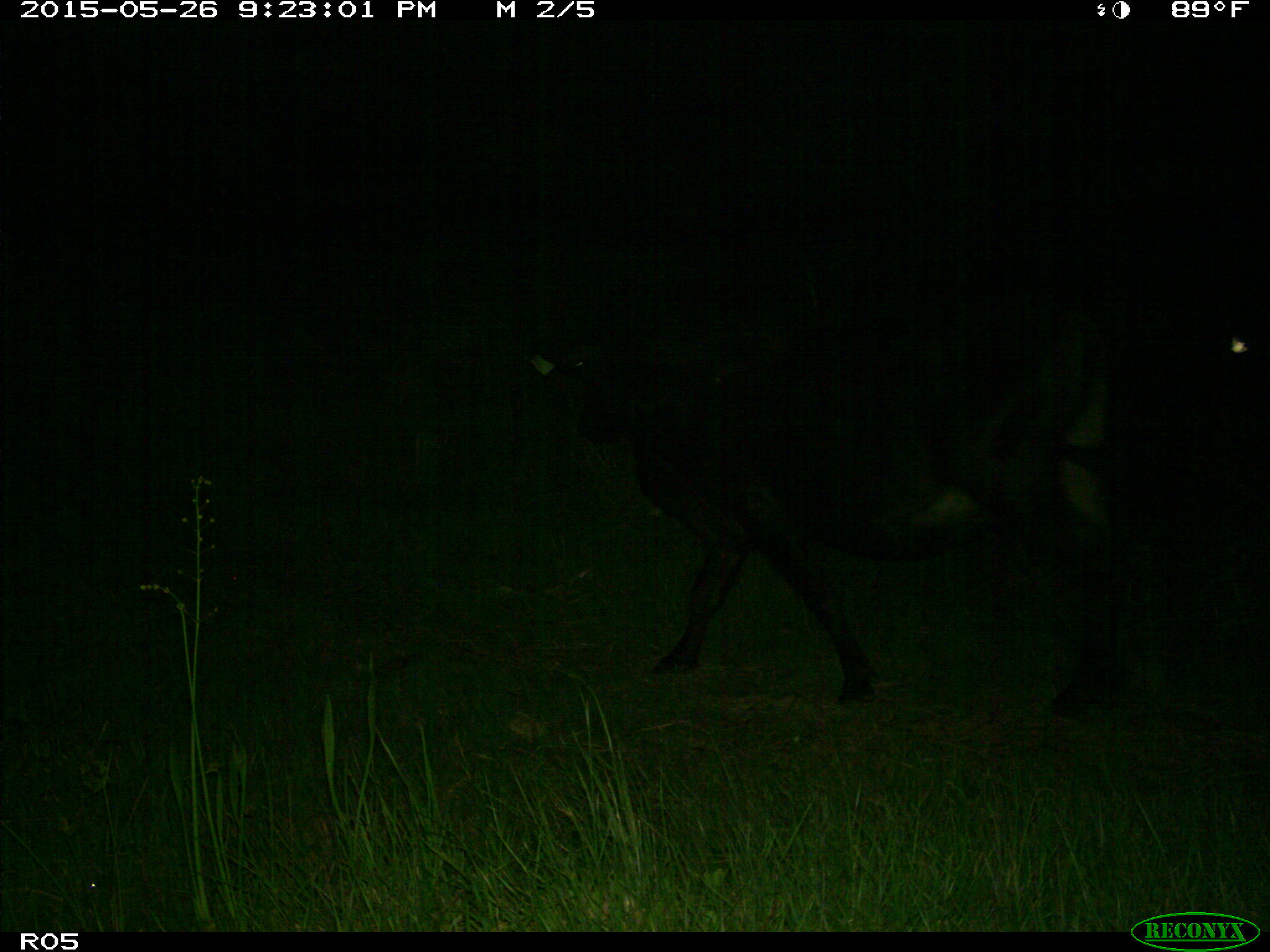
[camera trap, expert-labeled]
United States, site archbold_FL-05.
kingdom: Animalia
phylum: Chordata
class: Mammalia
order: Artiodactyla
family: Bovidae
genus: Bos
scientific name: Bos taurus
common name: domestic cow